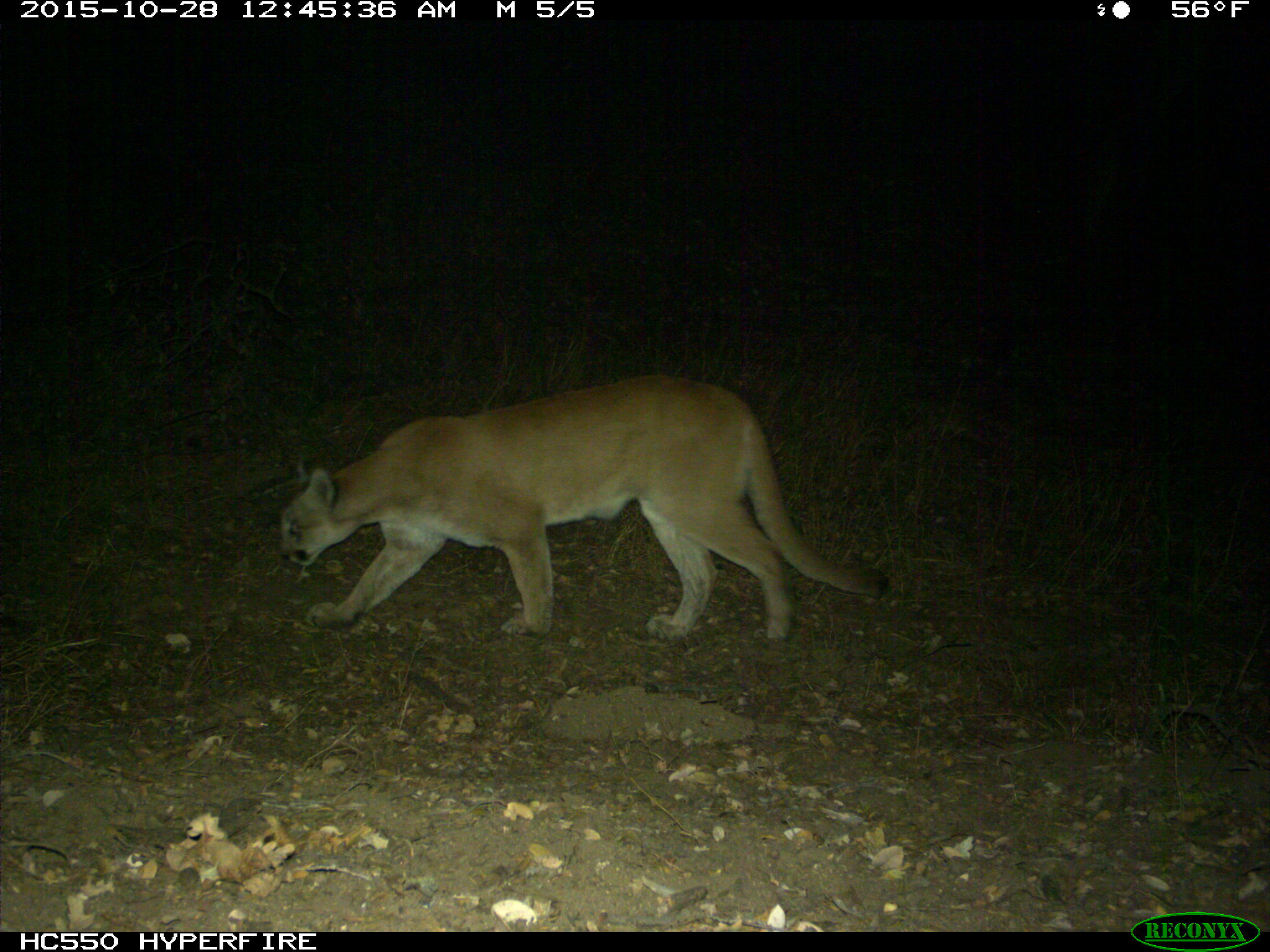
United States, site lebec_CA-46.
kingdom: Animalia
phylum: Chordata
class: Mammalia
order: Carnivora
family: Felidae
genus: Puma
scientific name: Puma concolor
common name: mountain lion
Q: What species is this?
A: Puma concolor (mountain lion).